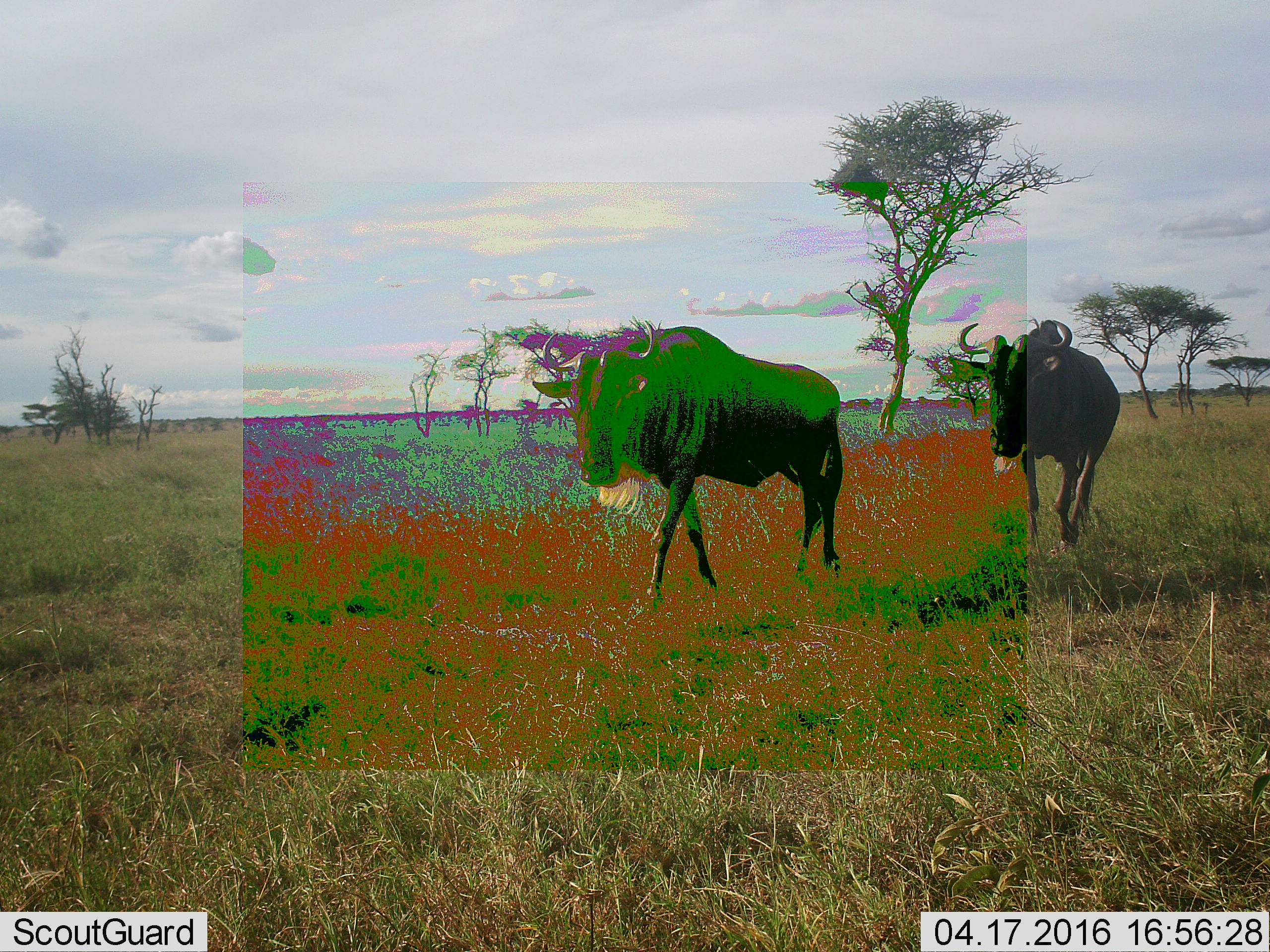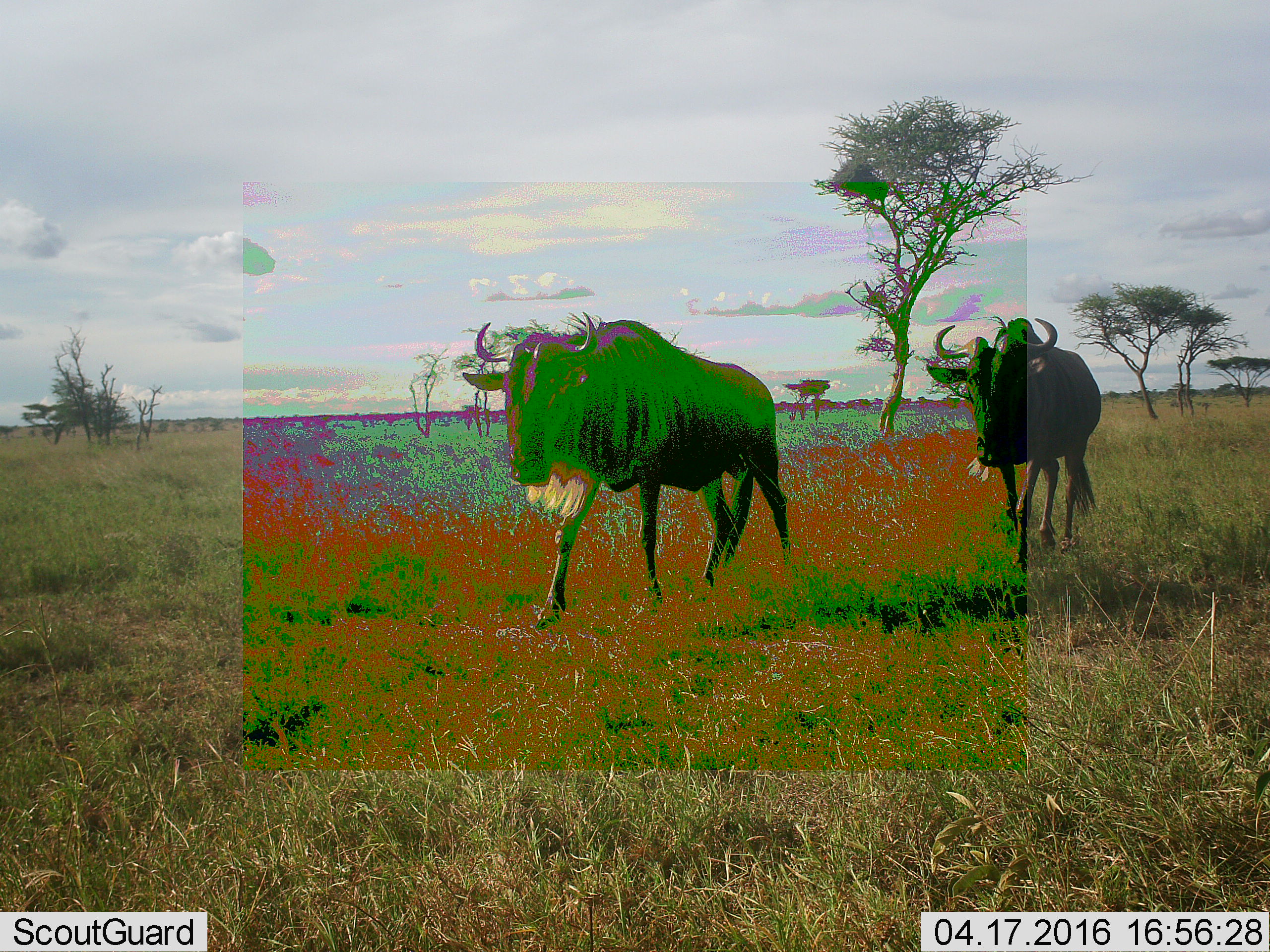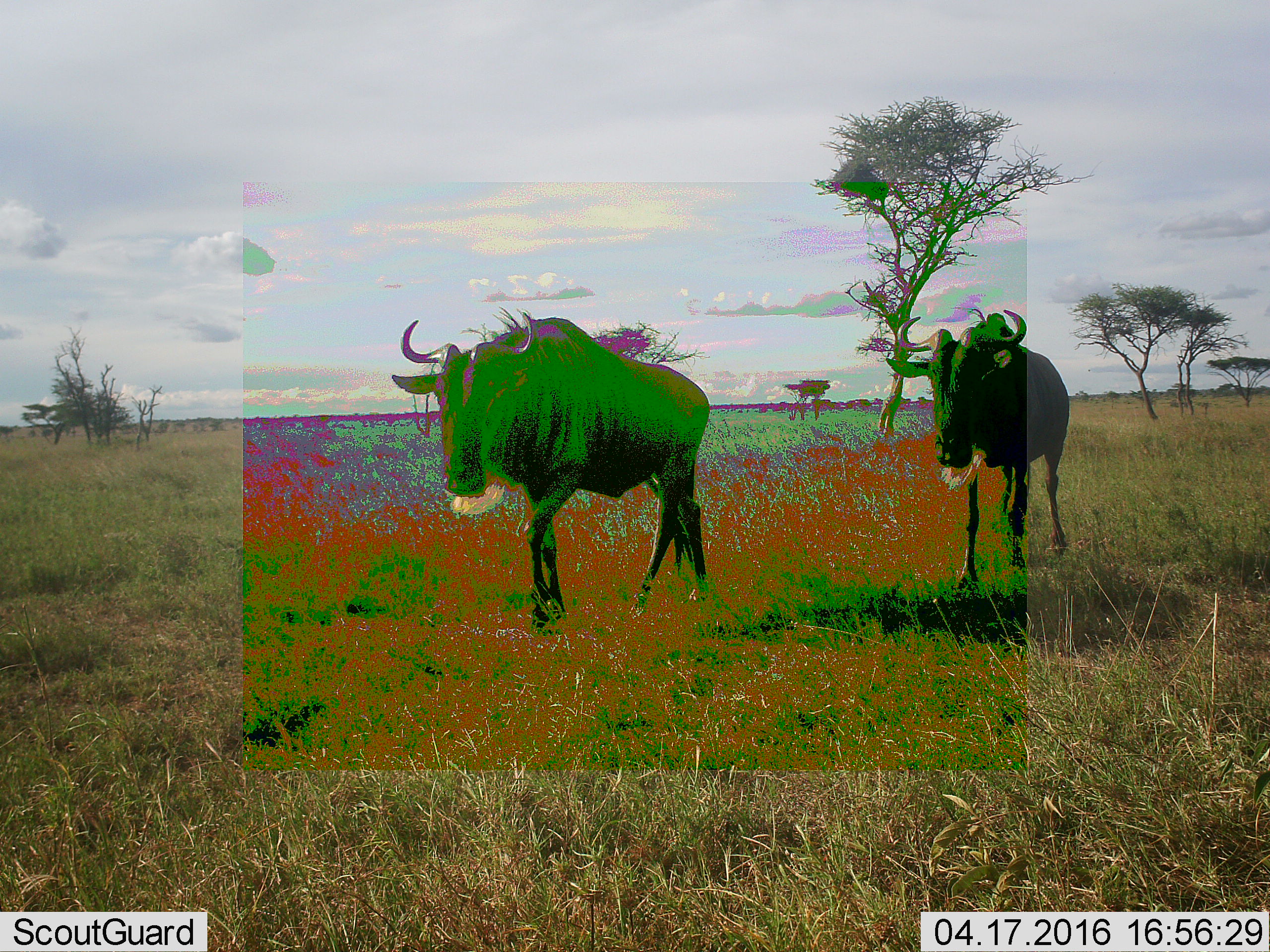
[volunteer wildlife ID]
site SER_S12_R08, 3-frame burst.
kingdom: Animalia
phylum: Chordata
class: Mammalia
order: Artiodactyla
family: Bovidae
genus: Connochaetes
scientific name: Connochaetes taurinus taurinus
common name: blue wildebeest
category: wildebeestblue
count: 2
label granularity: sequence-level